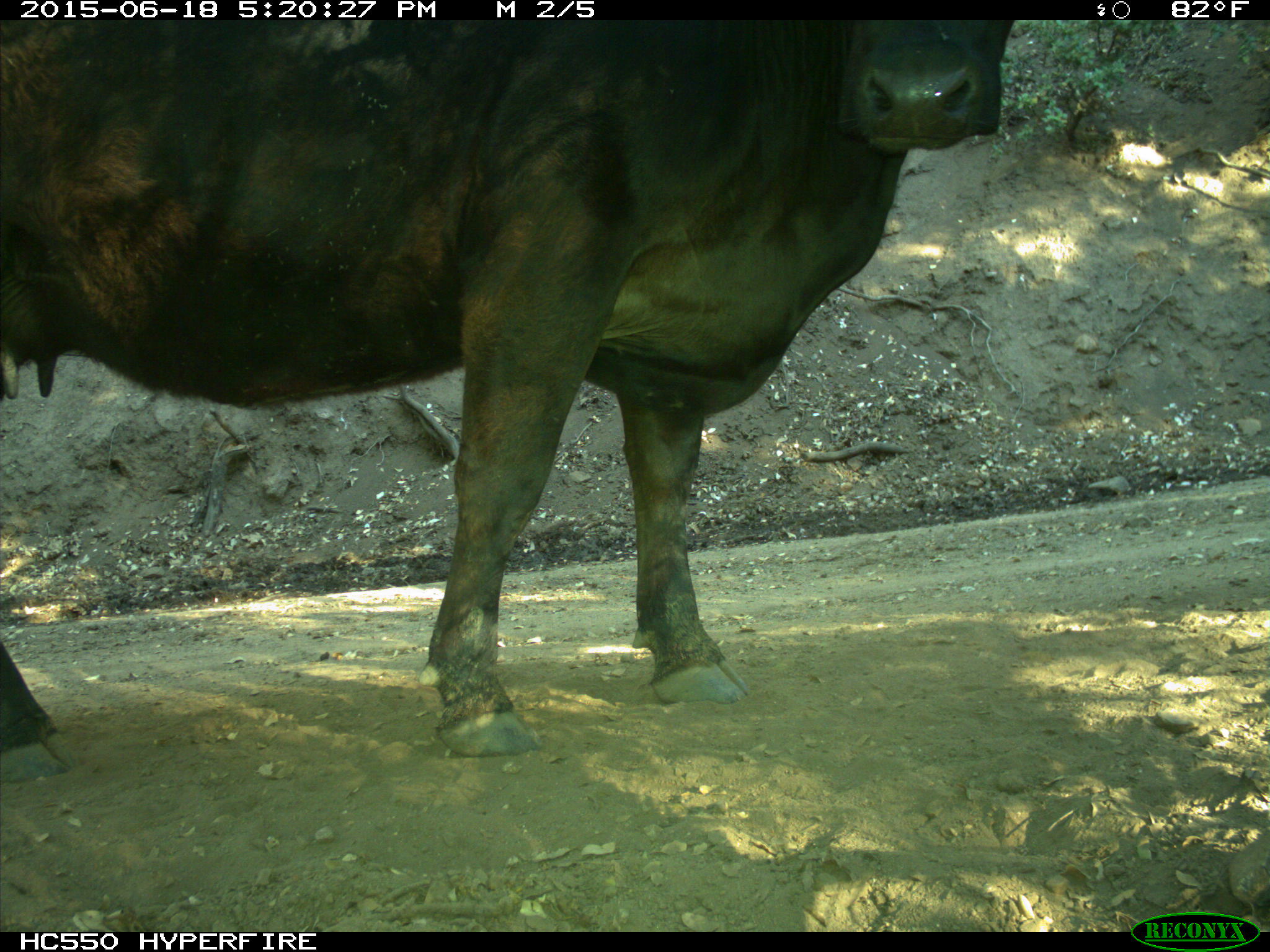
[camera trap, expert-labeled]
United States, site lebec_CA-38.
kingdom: Animalia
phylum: Chordata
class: Mammalia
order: Artiodactyla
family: Bovidae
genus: Bos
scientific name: Bos taurus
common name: domestic cow